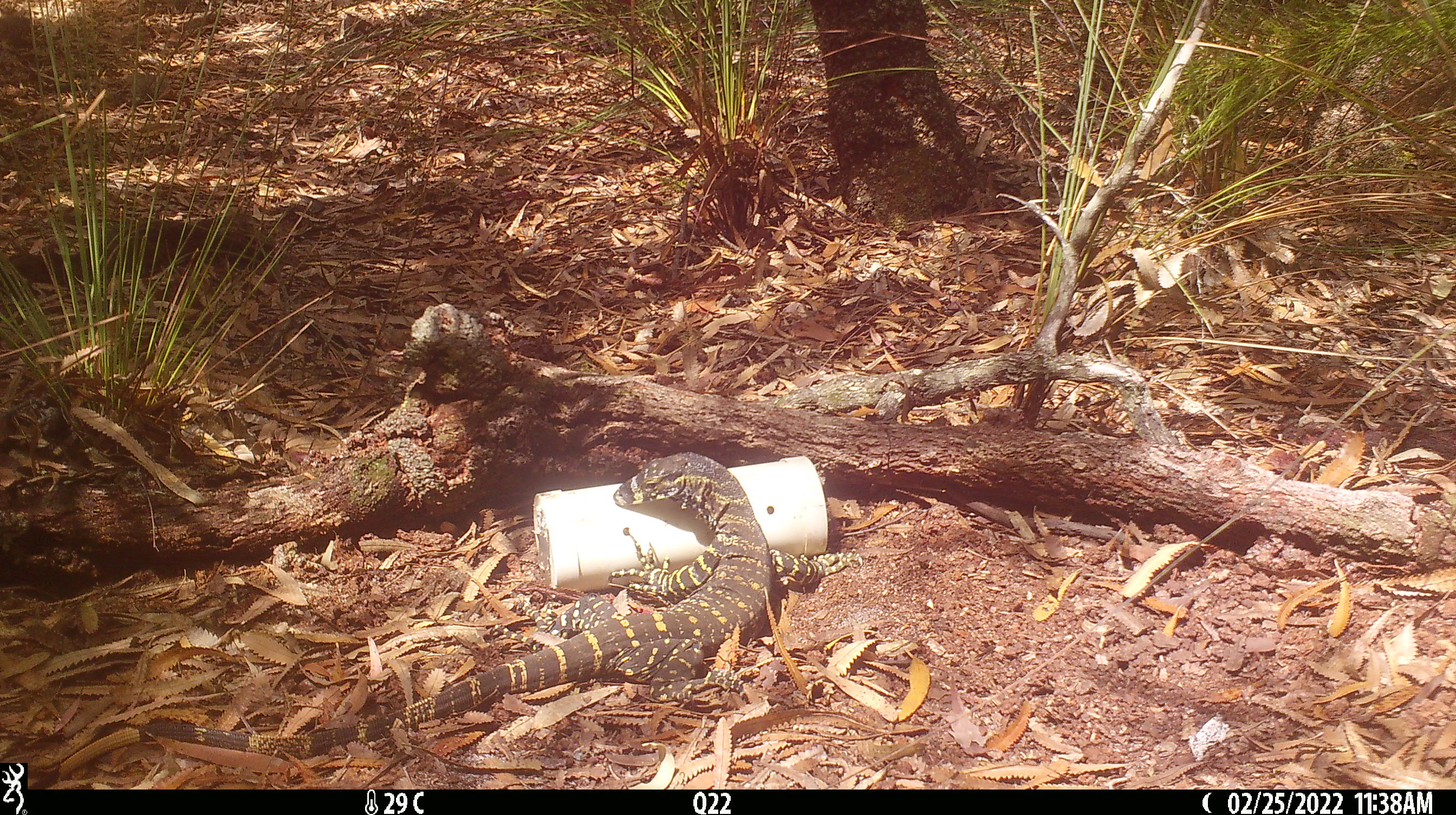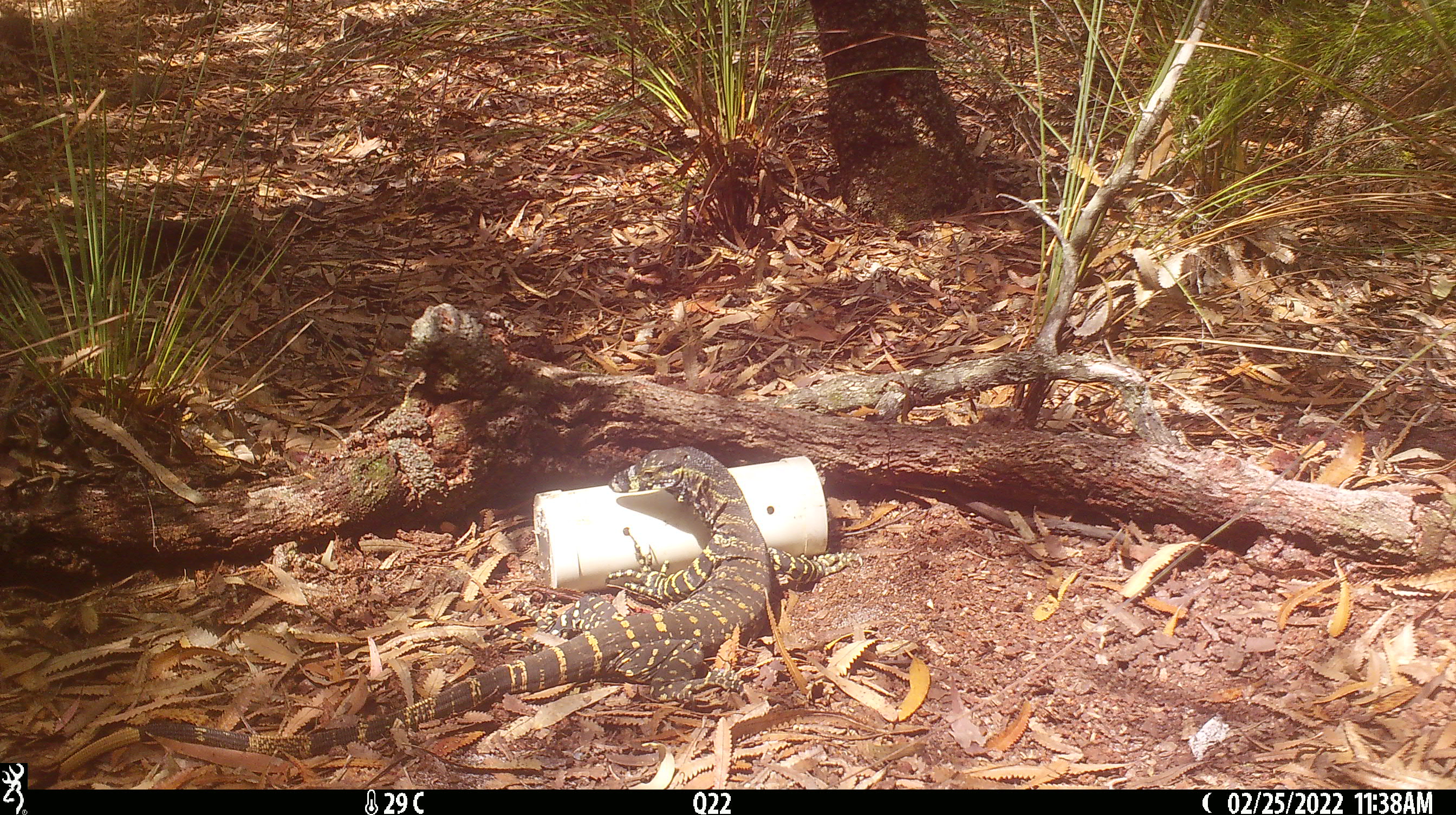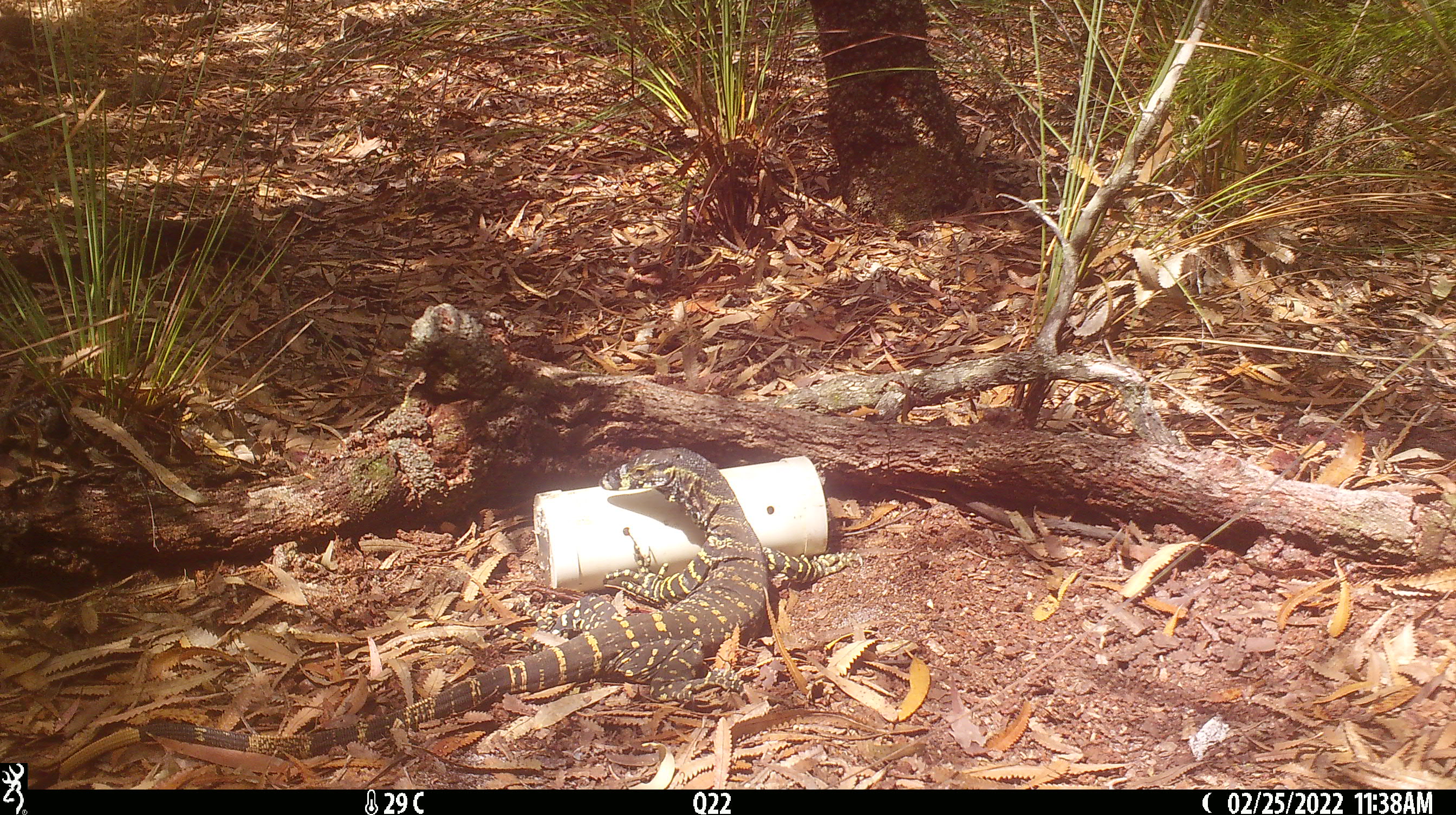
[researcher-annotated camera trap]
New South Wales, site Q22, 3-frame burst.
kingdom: Animalia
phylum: Chordata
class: Reptilia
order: Squamata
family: Varanidae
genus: Varanus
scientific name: Varanus varius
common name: lace monitor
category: goanna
Goanna (lace monitor) (Varanus varius).